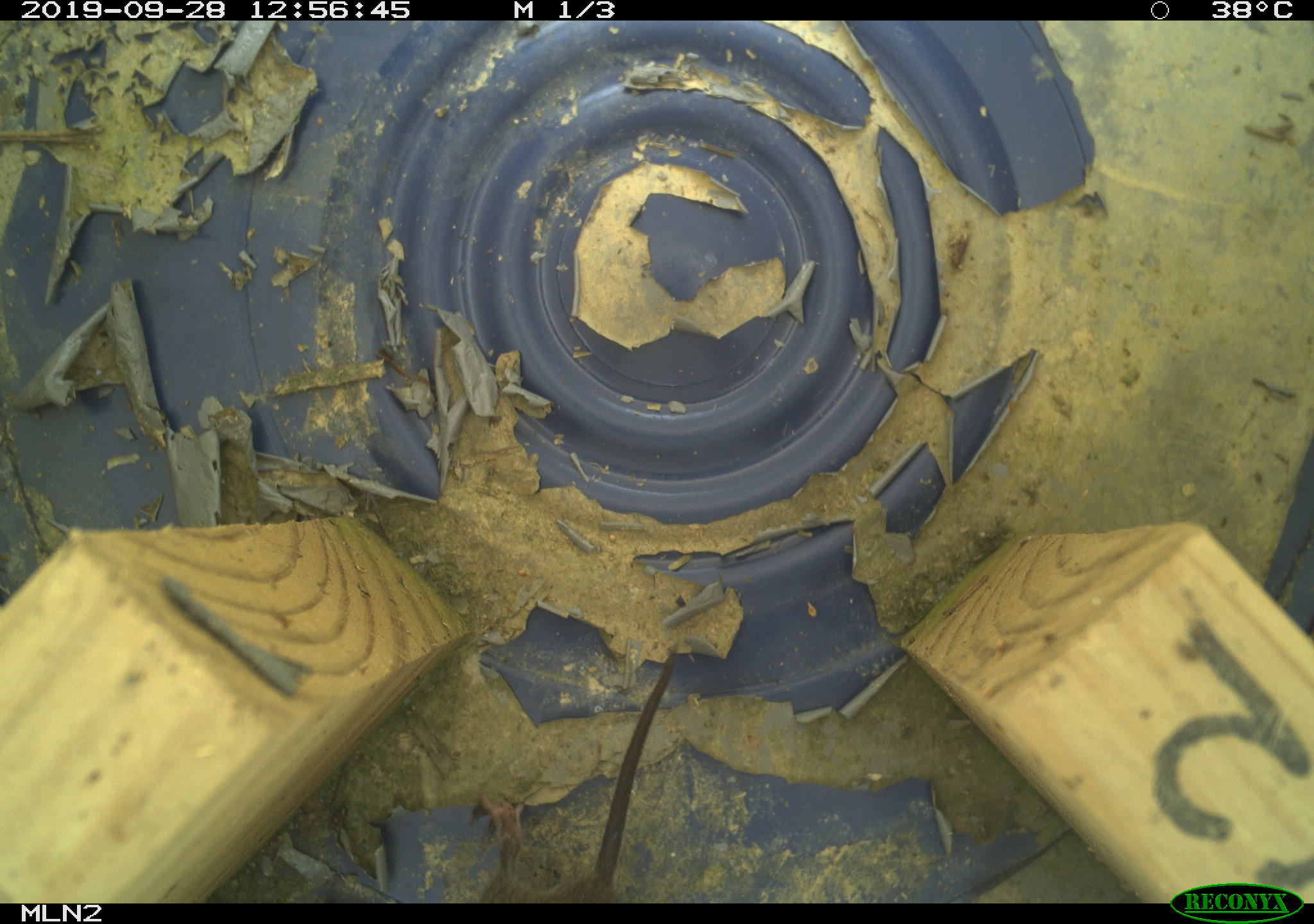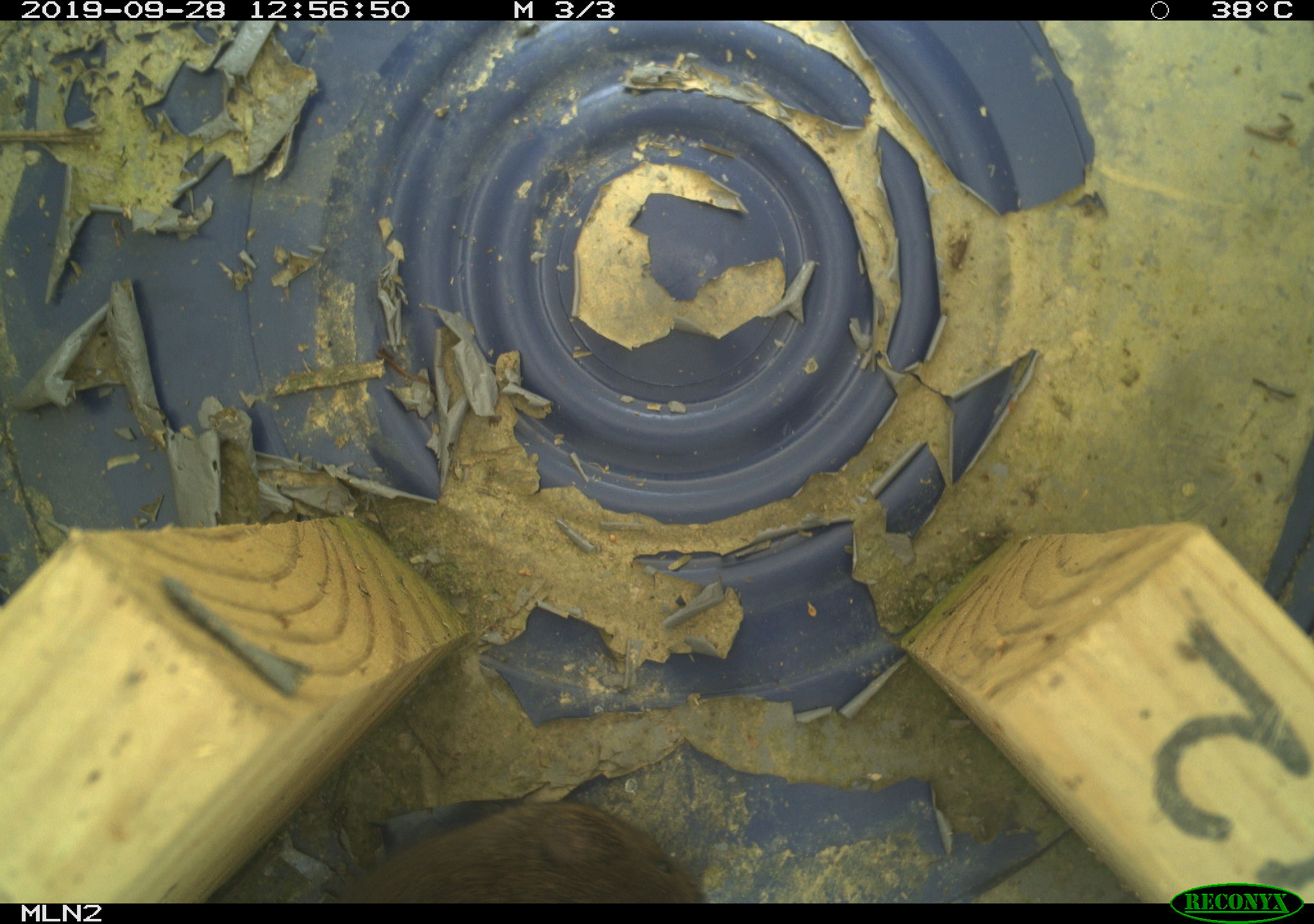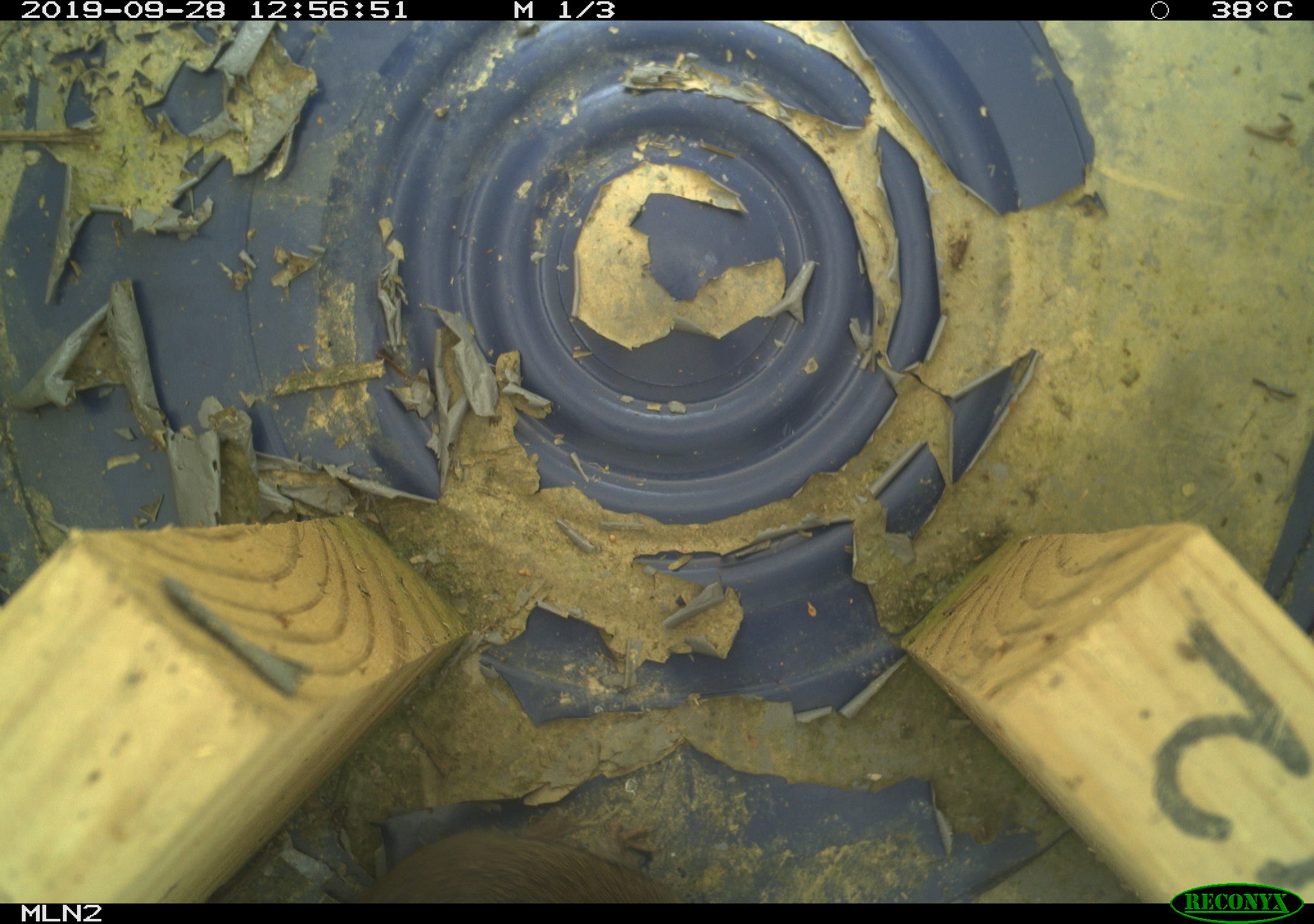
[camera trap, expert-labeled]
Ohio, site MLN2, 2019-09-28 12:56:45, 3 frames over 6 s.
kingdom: Animalia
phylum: Chordata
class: Mammalia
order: Rodentia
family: Cricetidae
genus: Microtus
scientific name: Microtus pennsylvanicus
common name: meadow vole